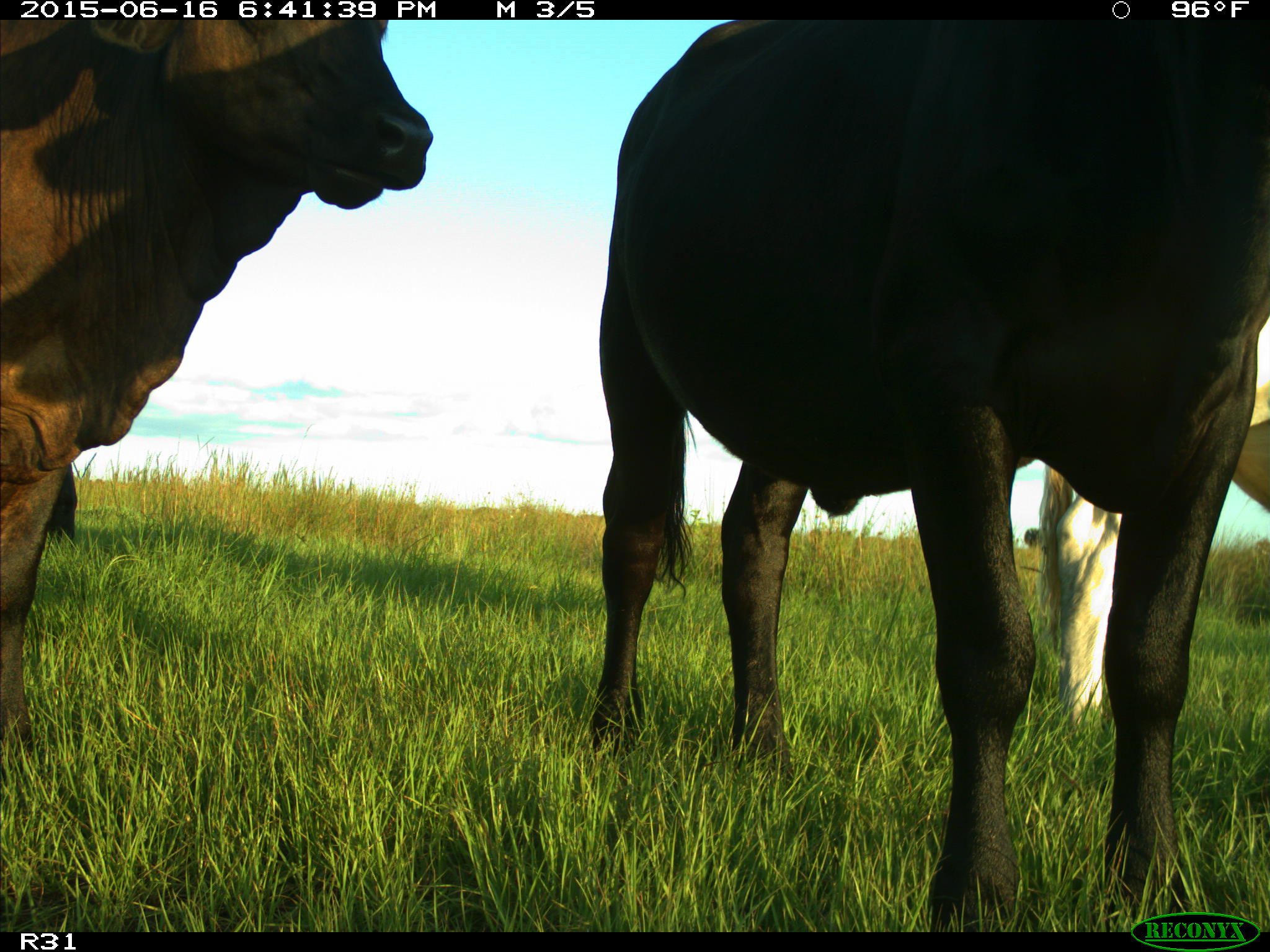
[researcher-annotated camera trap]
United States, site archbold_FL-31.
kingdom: Animalia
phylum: Chordata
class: Mammalia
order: Artiodactyla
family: Bovidae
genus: Bos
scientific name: Bos taurus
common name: domestic cow